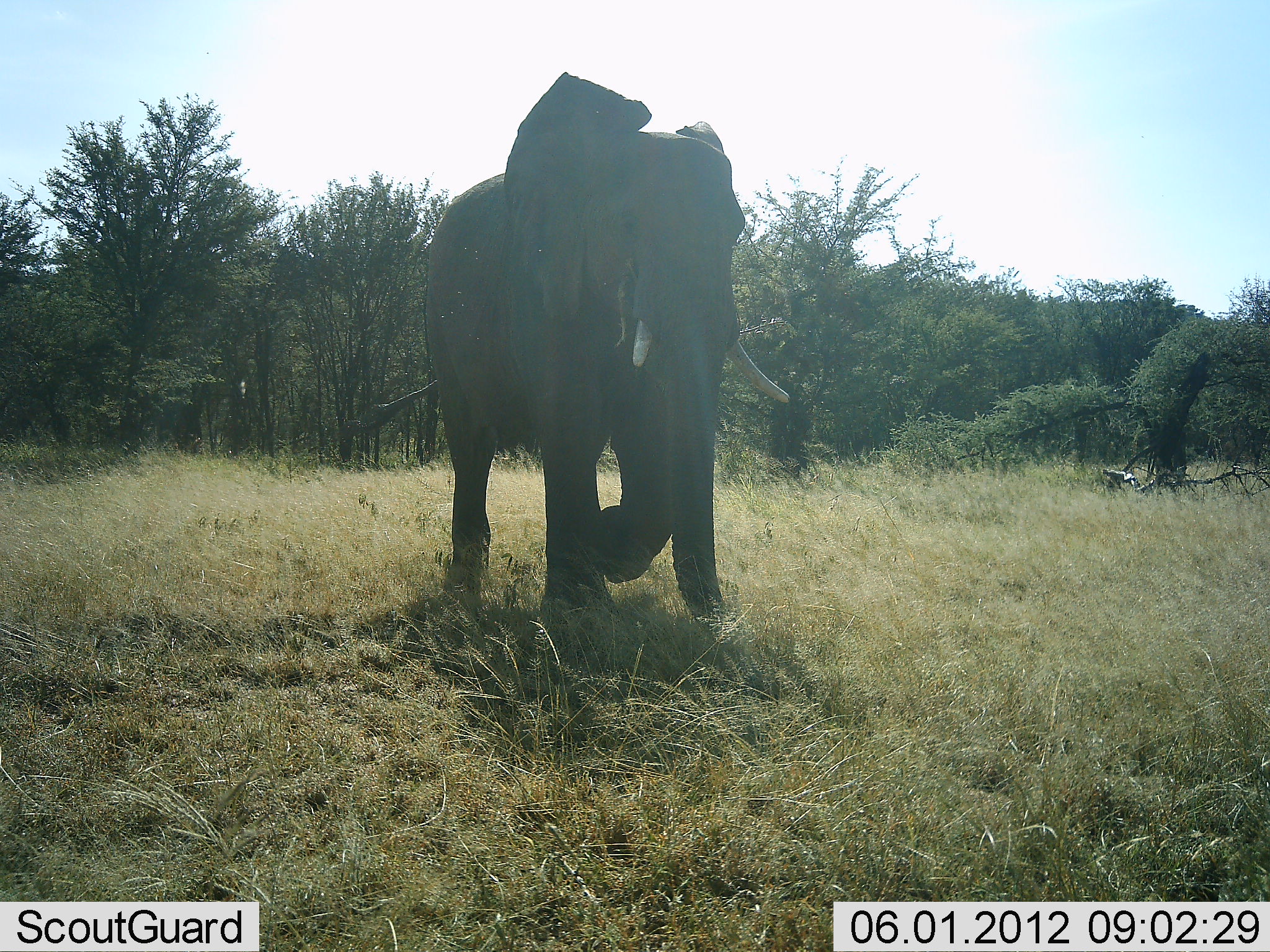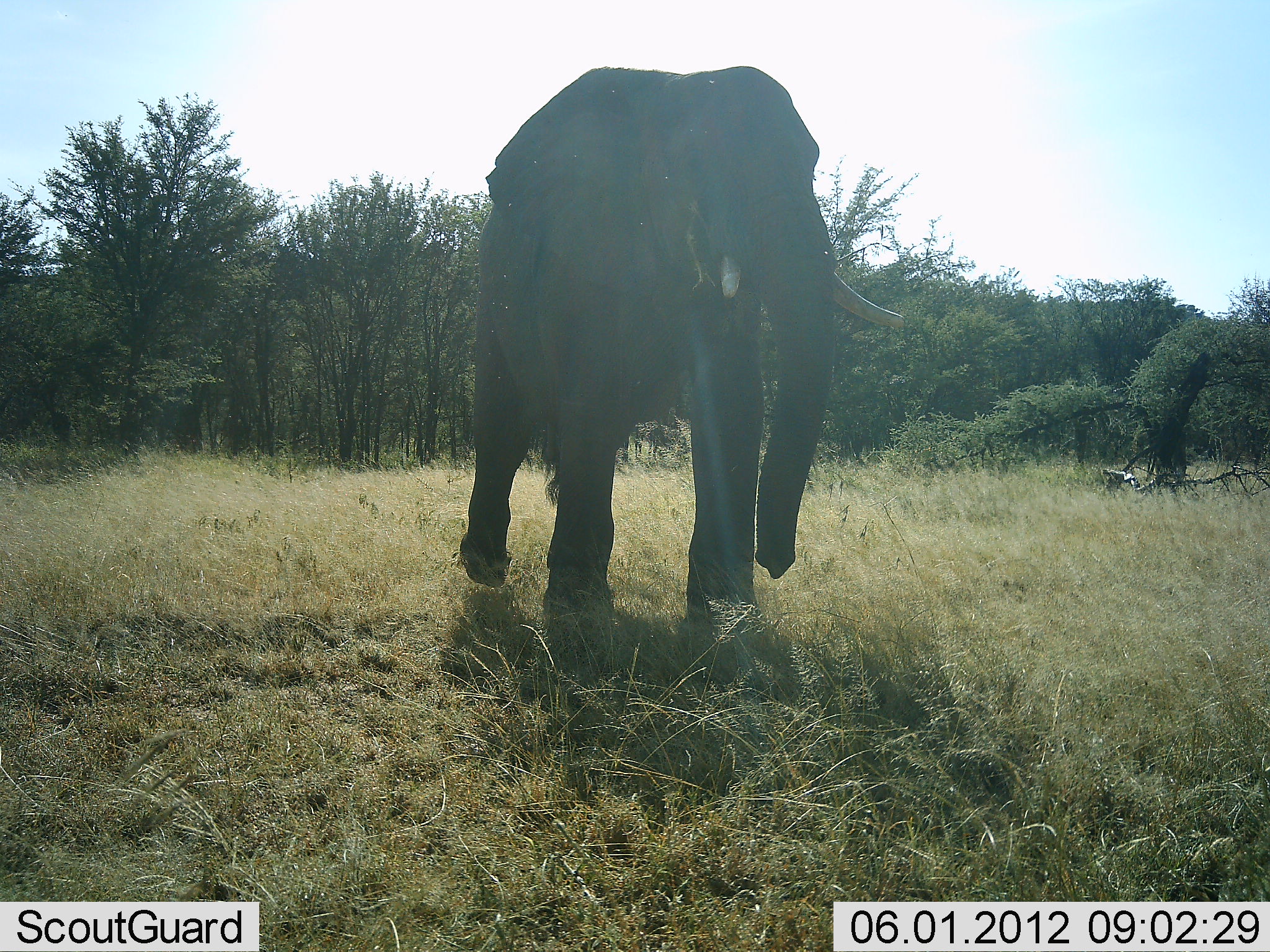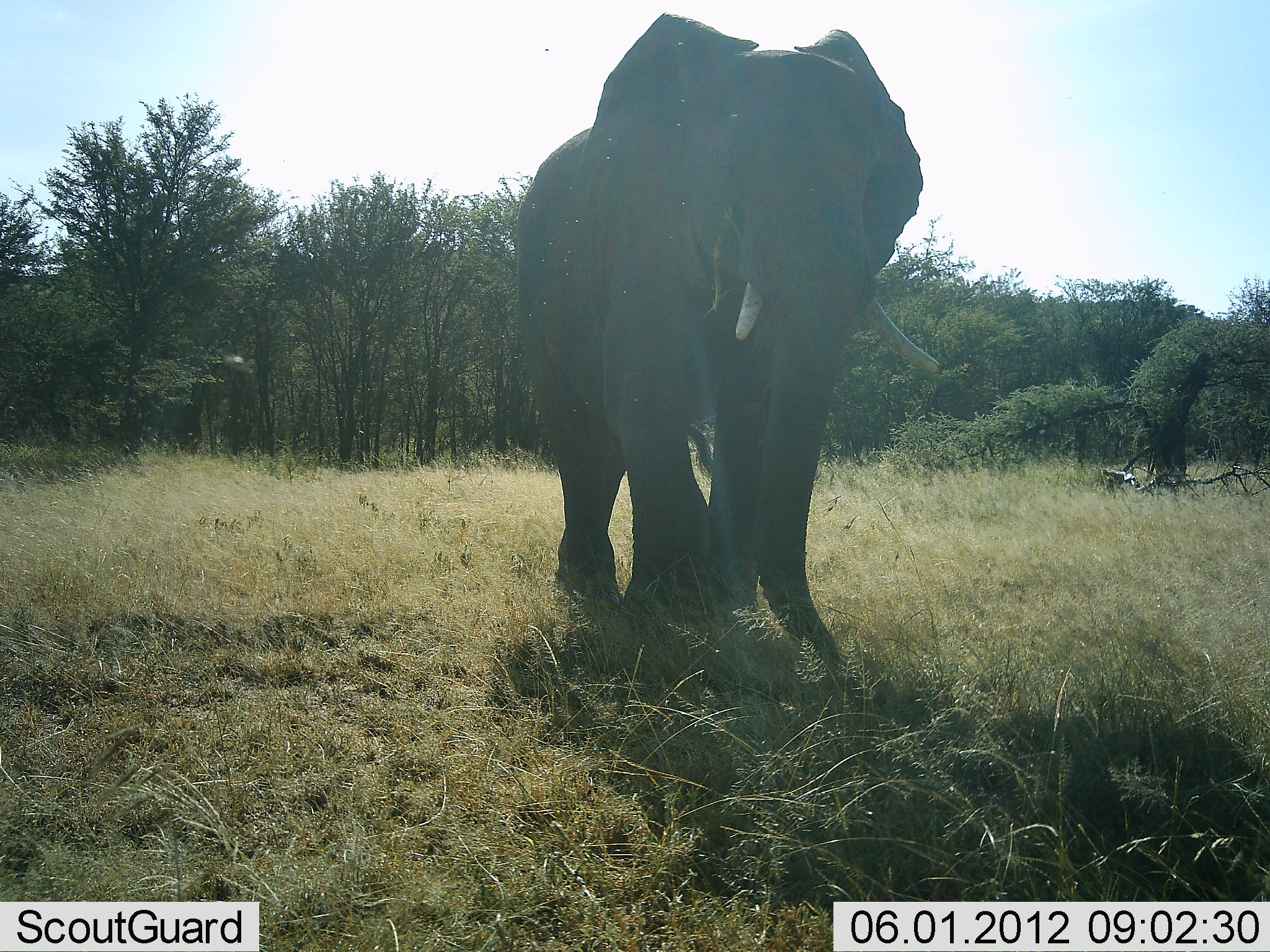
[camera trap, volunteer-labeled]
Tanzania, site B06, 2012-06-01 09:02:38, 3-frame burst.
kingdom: Animalia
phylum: Chordata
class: Mammalia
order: Proboscidea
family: Elephantidae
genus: Loxodonta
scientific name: Loxodonta africana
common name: african bush elephant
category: elephant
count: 1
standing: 10%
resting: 0%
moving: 90%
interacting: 0%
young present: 0%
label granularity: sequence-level